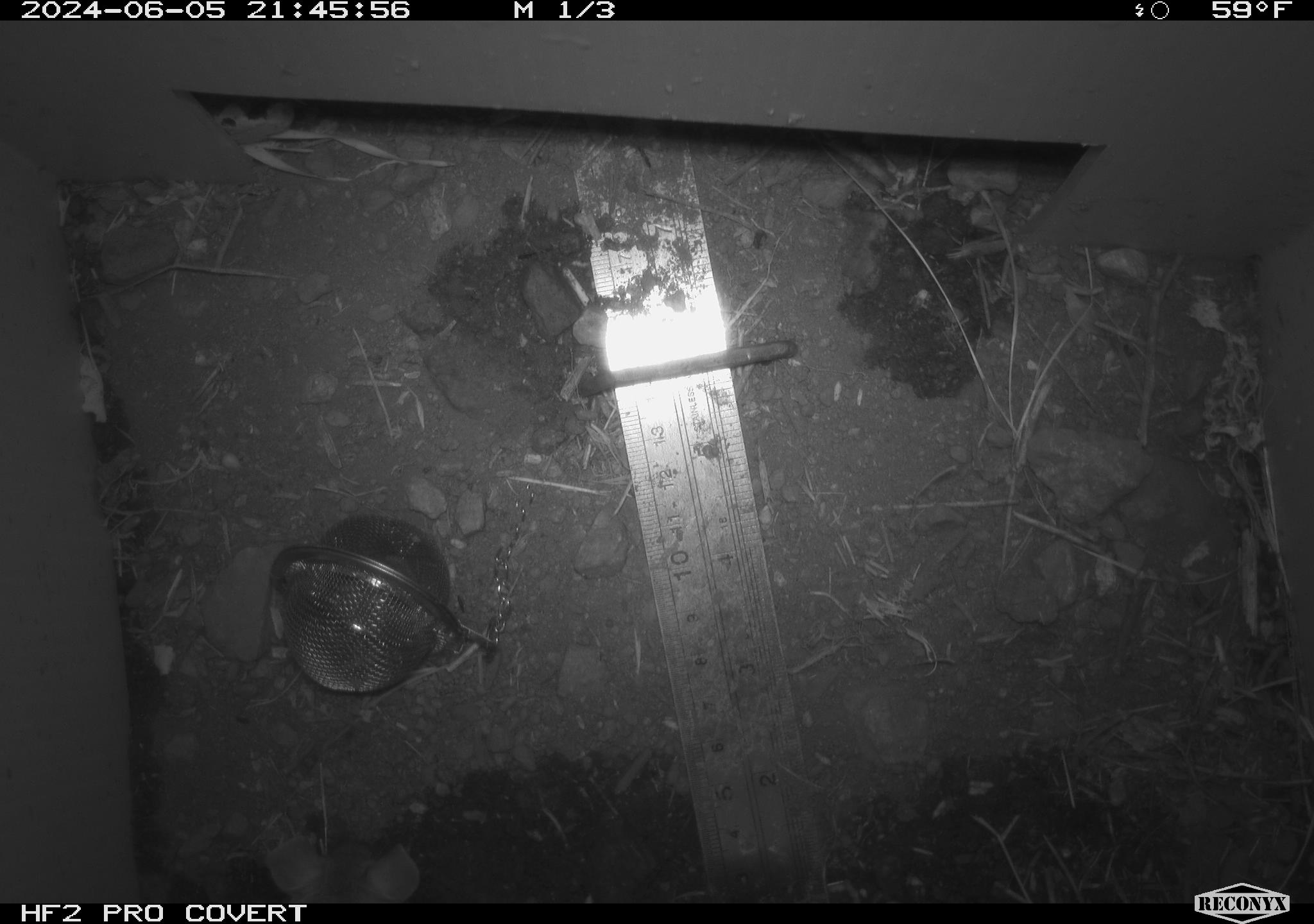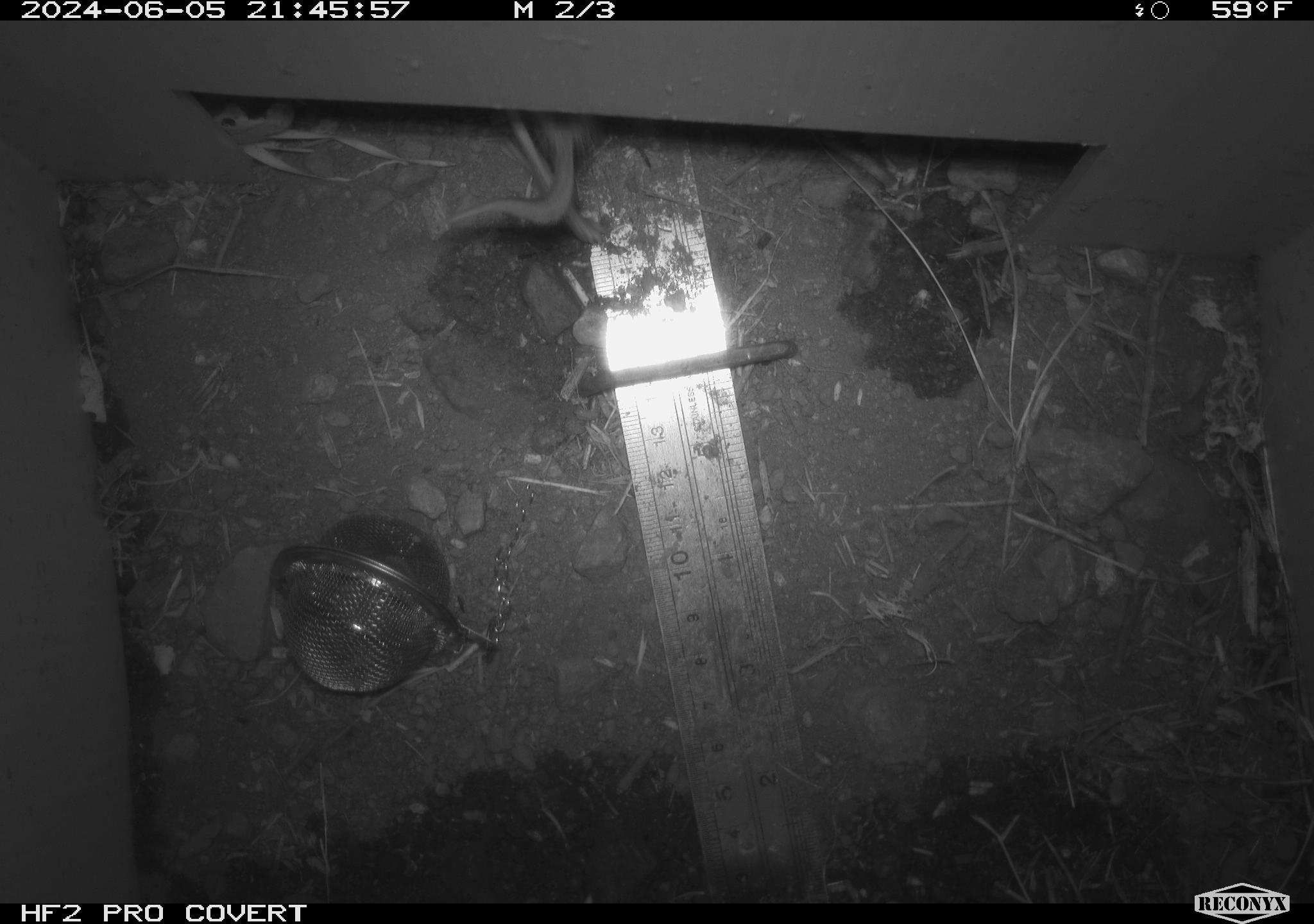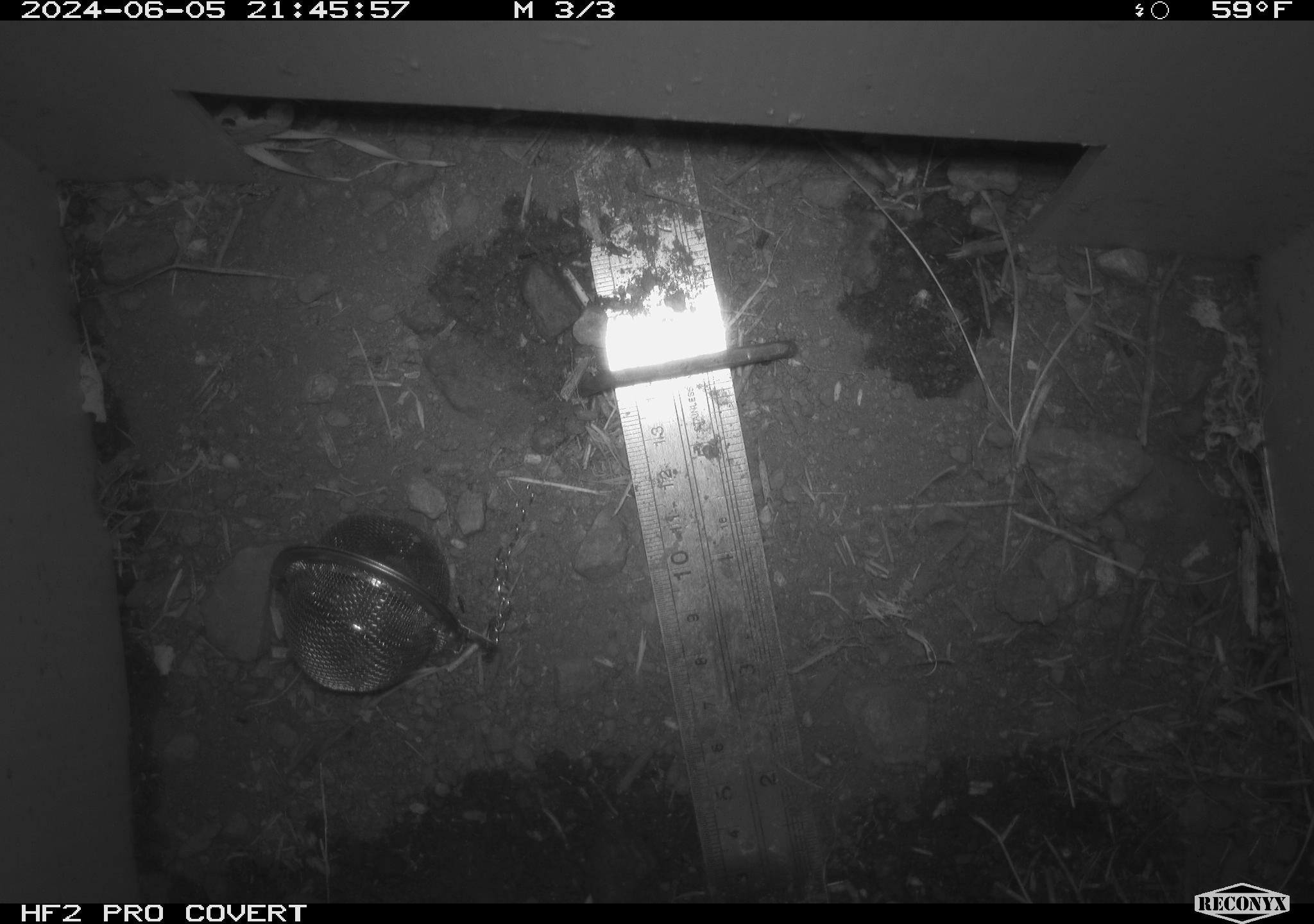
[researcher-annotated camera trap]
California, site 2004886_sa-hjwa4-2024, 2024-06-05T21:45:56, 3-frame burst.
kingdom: Animalia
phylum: Chordata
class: Mammalia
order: Rodentia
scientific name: Rodentia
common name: rodent